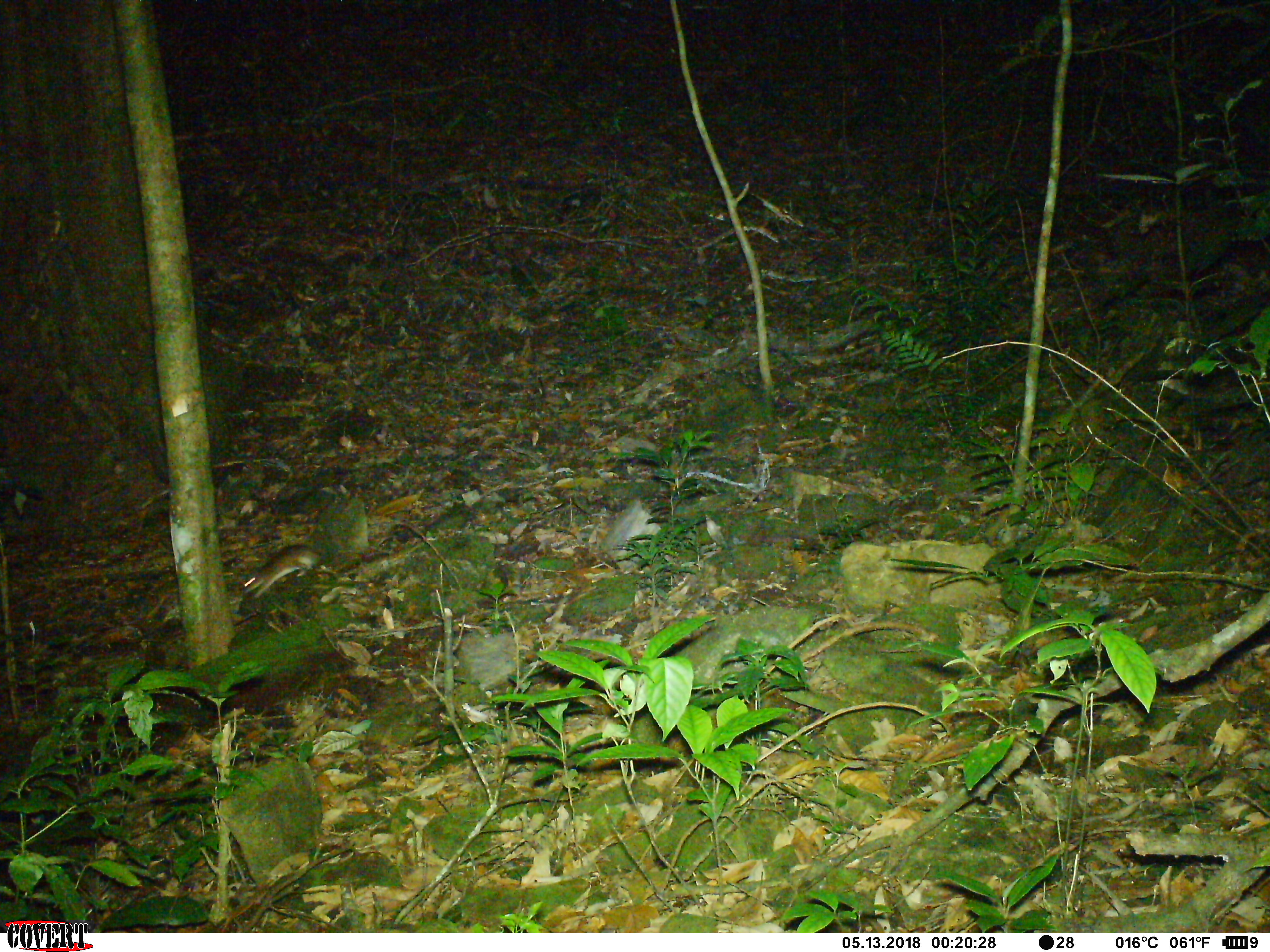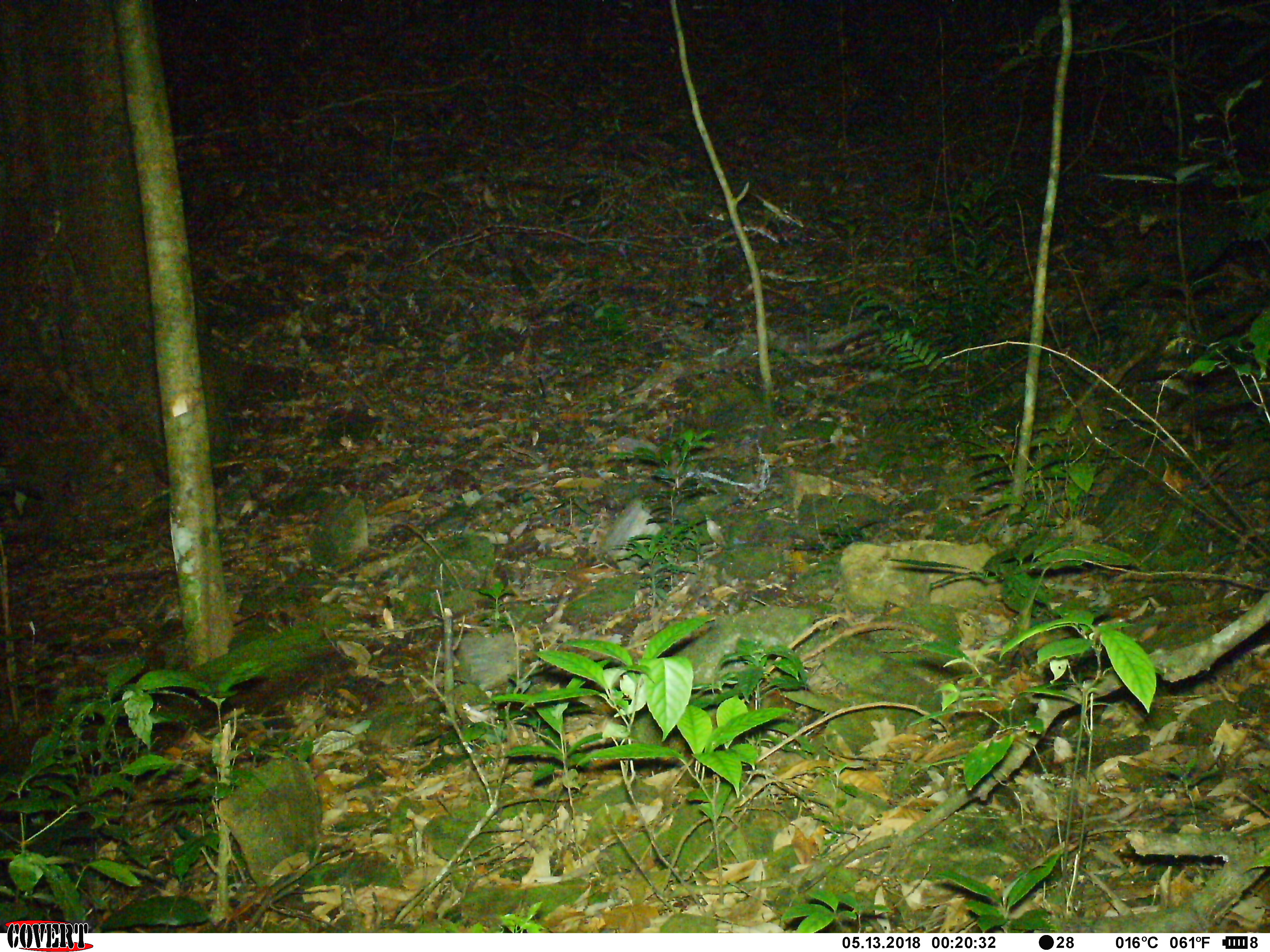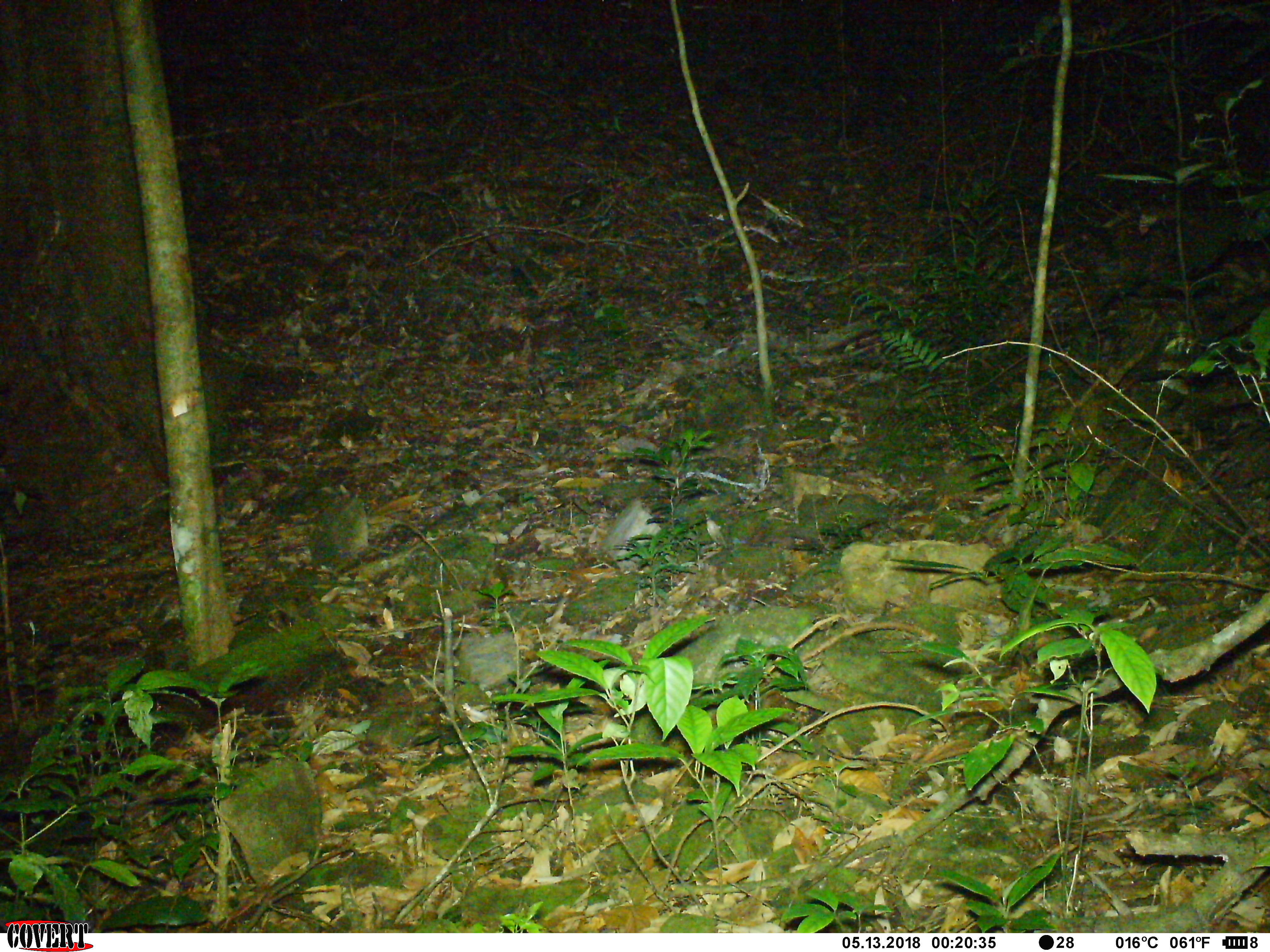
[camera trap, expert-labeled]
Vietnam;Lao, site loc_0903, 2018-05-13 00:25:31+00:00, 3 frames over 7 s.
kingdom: Animalia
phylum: Chordata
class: Mammalia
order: Rodentia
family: Muridae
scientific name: Muridae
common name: old-world mice and rats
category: unidentified murid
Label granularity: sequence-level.